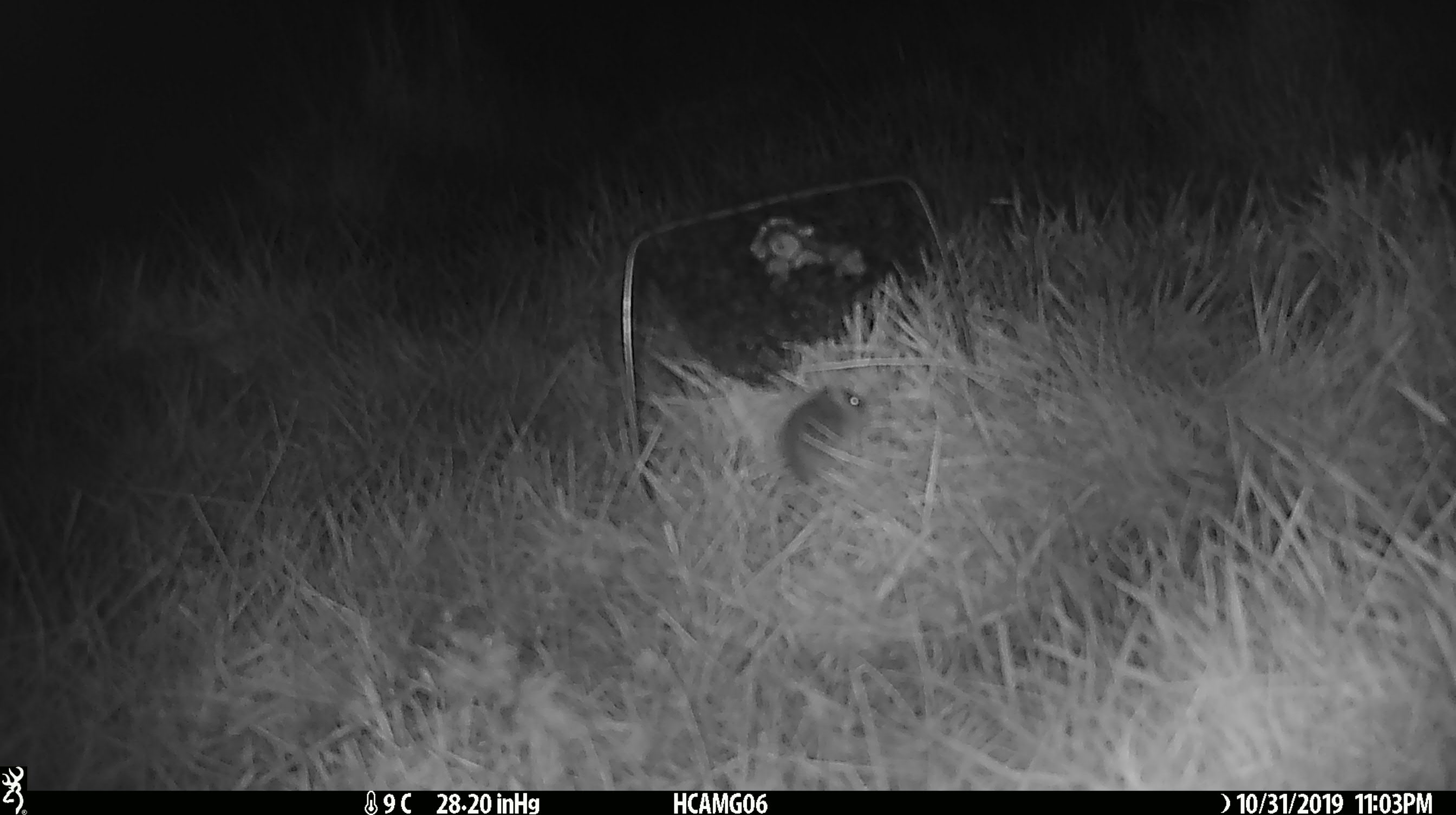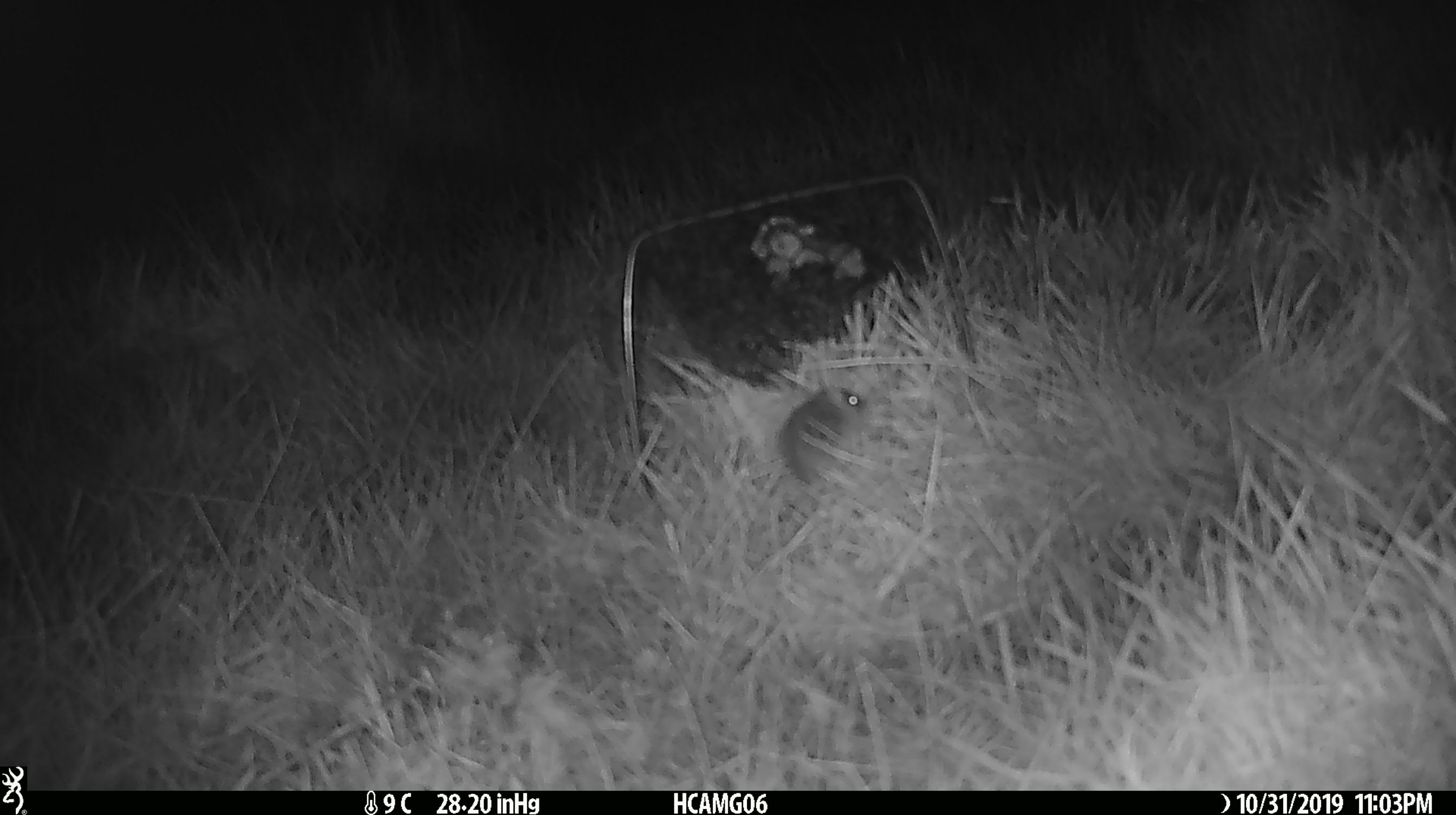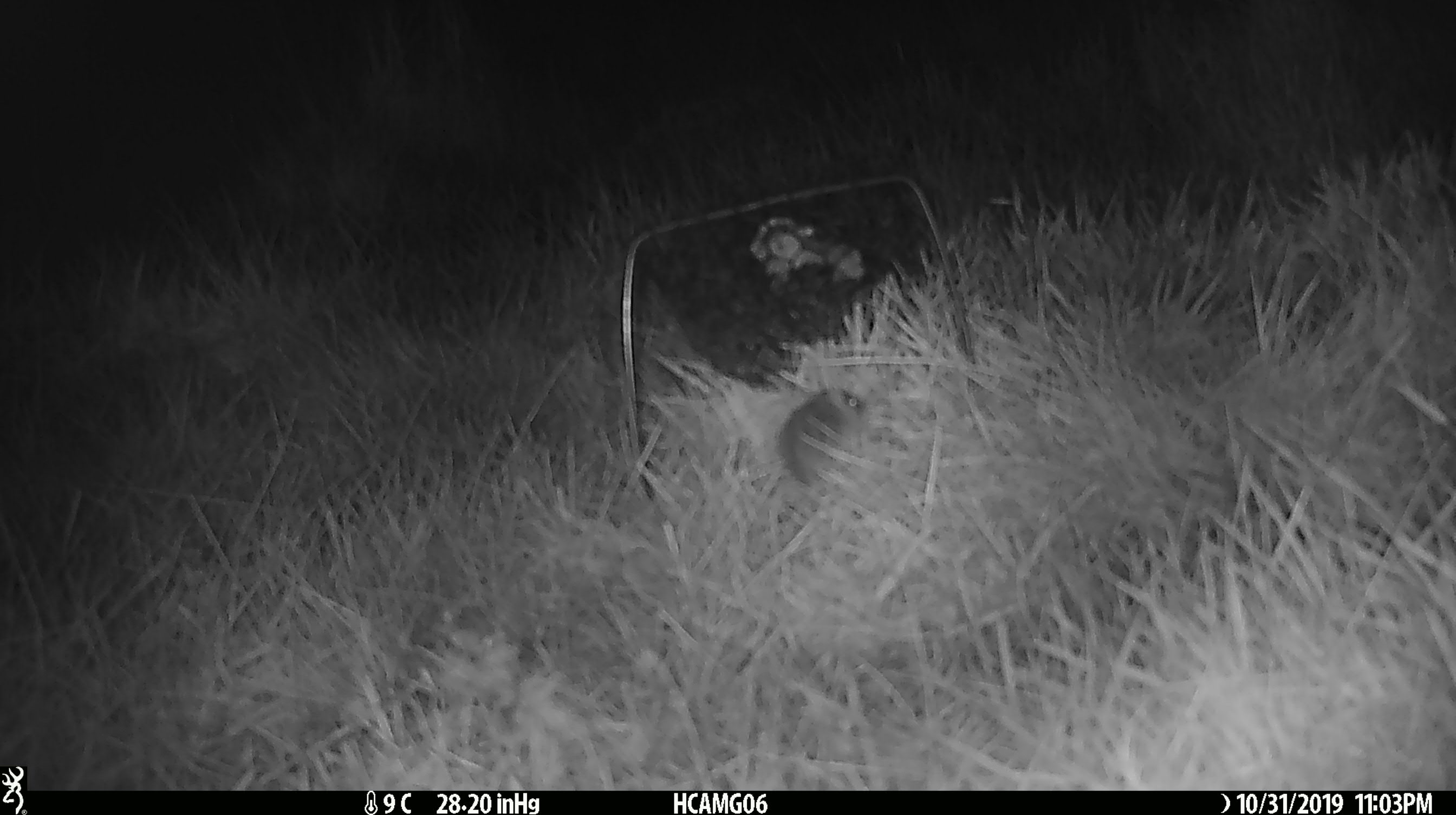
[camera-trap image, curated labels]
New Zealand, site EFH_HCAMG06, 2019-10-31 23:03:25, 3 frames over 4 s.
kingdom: Animalia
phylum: Chordata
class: Mammalia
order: Rodentia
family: Muridae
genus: Mus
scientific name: Mus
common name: mouse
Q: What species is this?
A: Mouse (Mus).